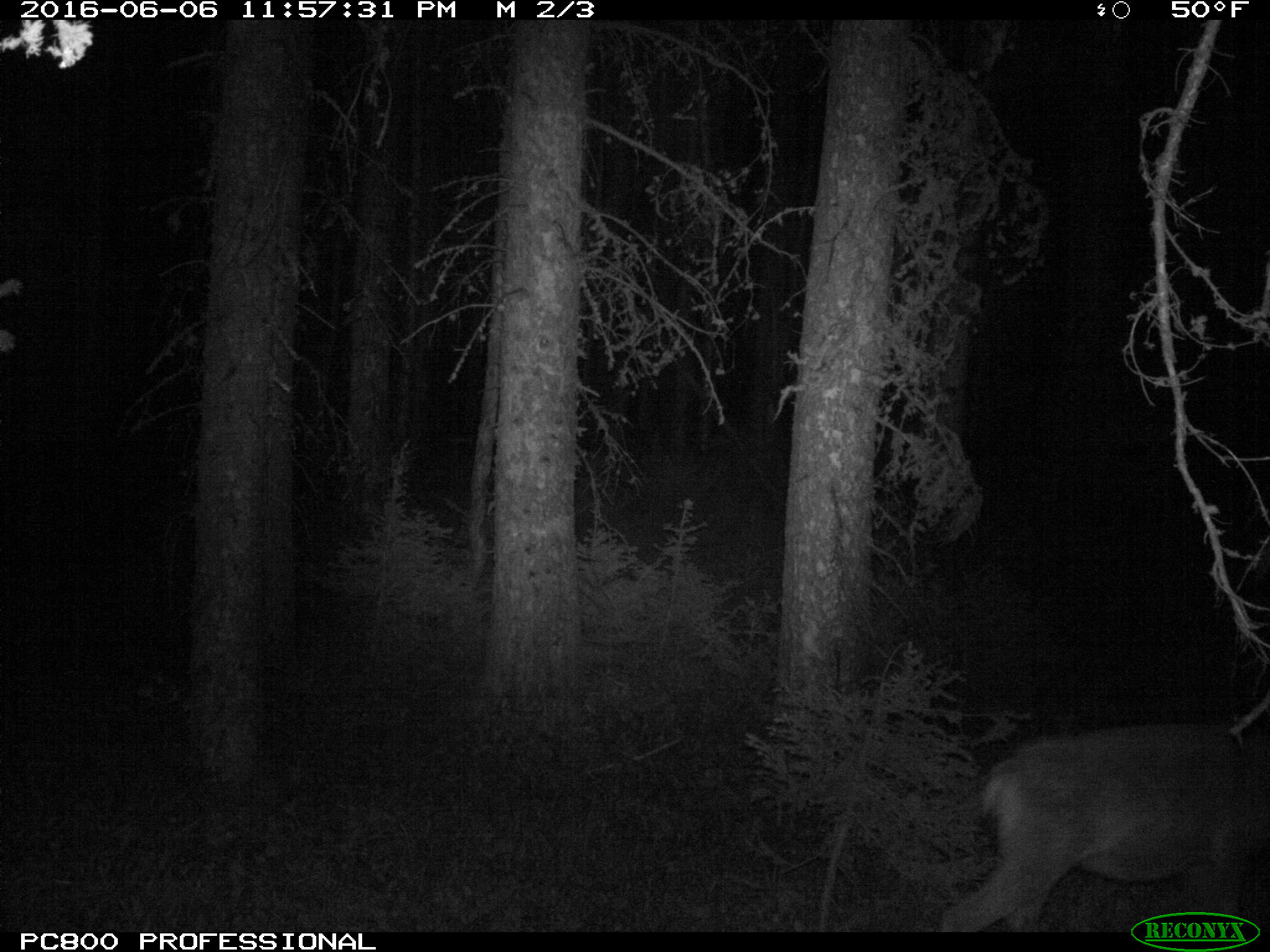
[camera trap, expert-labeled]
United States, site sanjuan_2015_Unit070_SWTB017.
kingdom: Animalia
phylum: Chordata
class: Mammalia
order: Artiodactyla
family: Cervidae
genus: Odocoileus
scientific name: Odocoileus hemionus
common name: mule deer